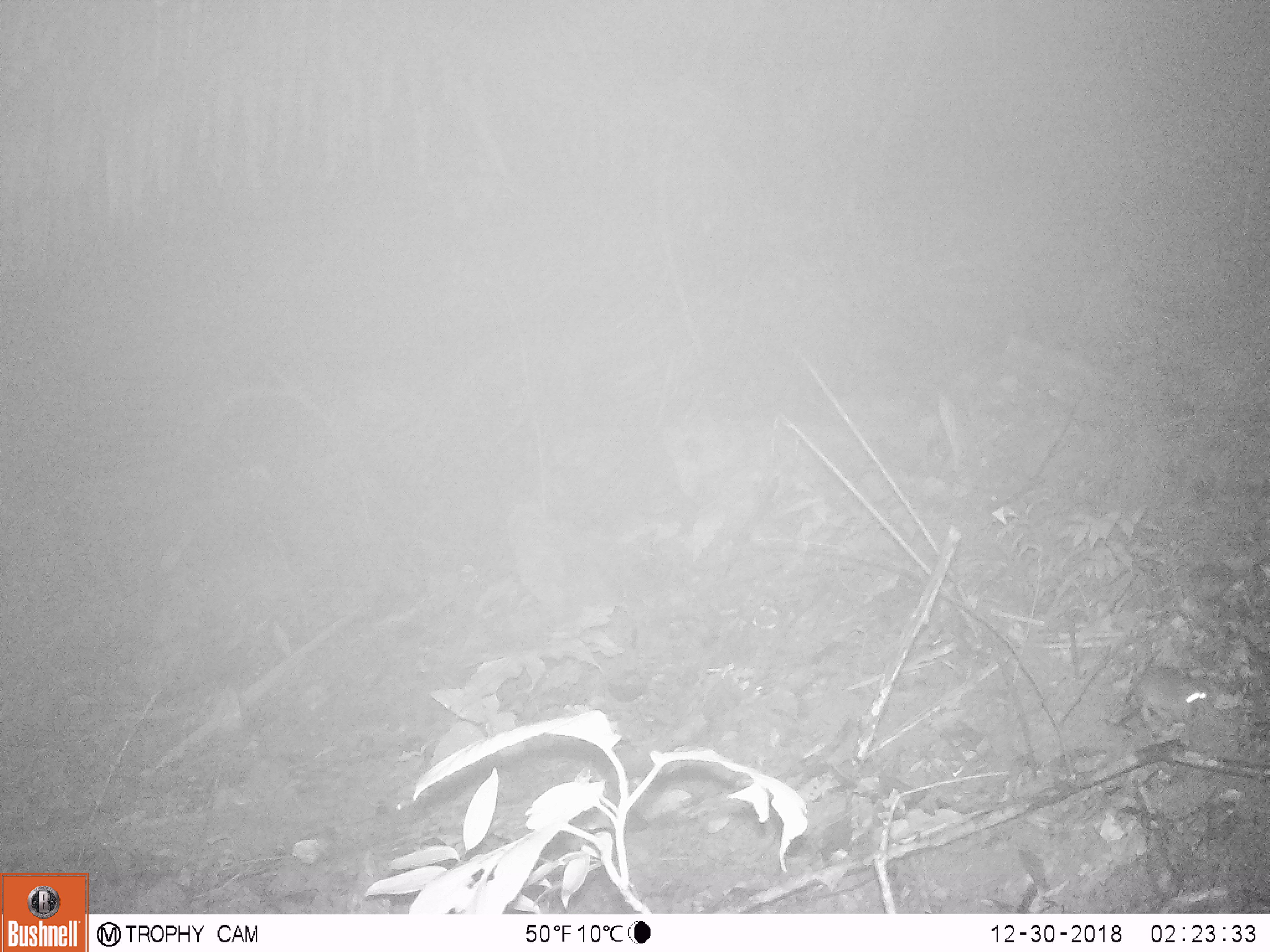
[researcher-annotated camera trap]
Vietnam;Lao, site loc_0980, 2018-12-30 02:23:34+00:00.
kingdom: Animalia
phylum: Chordata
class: Mammalia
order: Rodentia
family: Muridae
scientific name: Muridae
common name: old-world mice and rats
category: unidentified murid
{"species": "unidentified murid (old-world mice and rats) (Muridae)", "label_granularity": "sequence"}